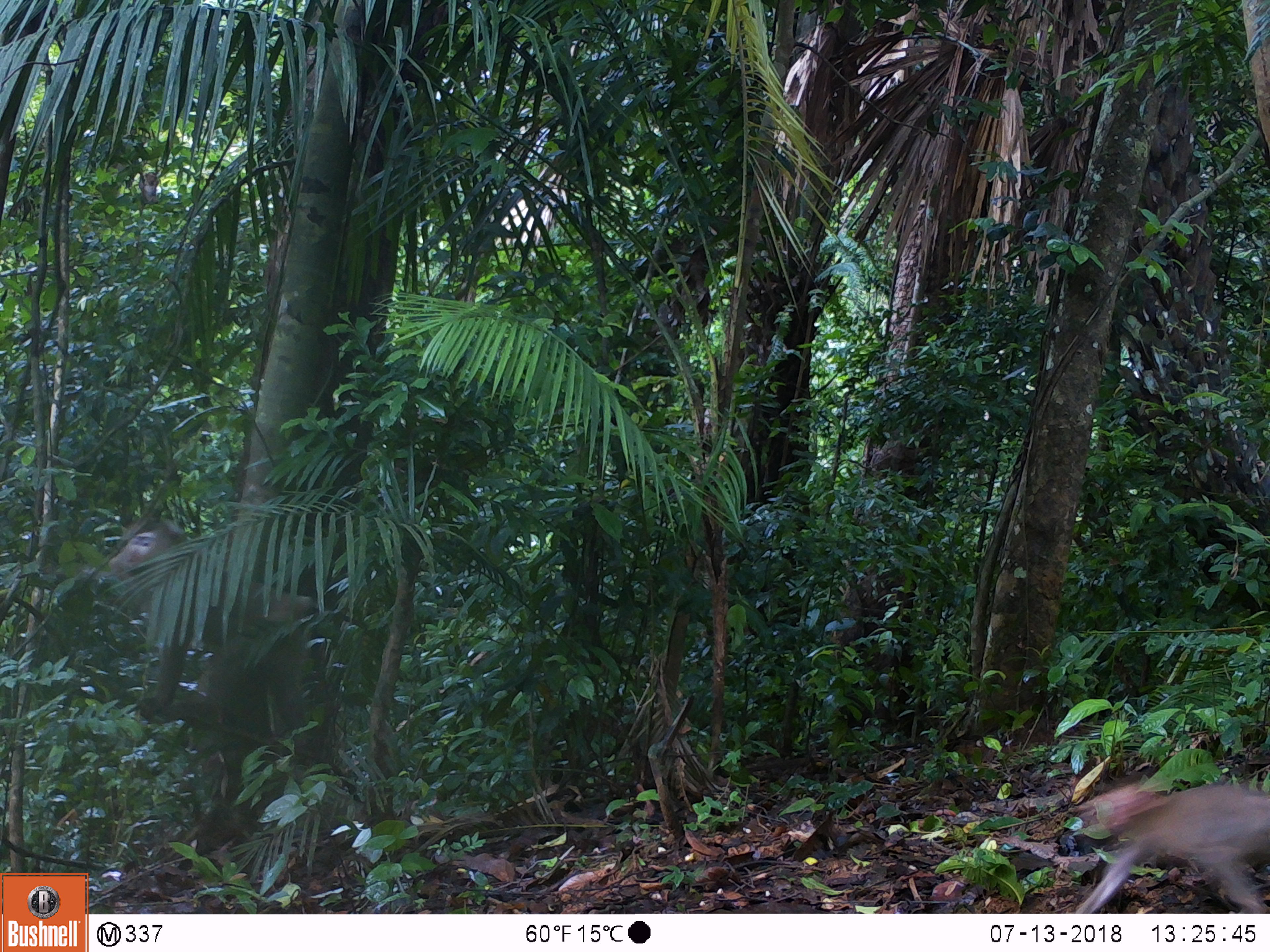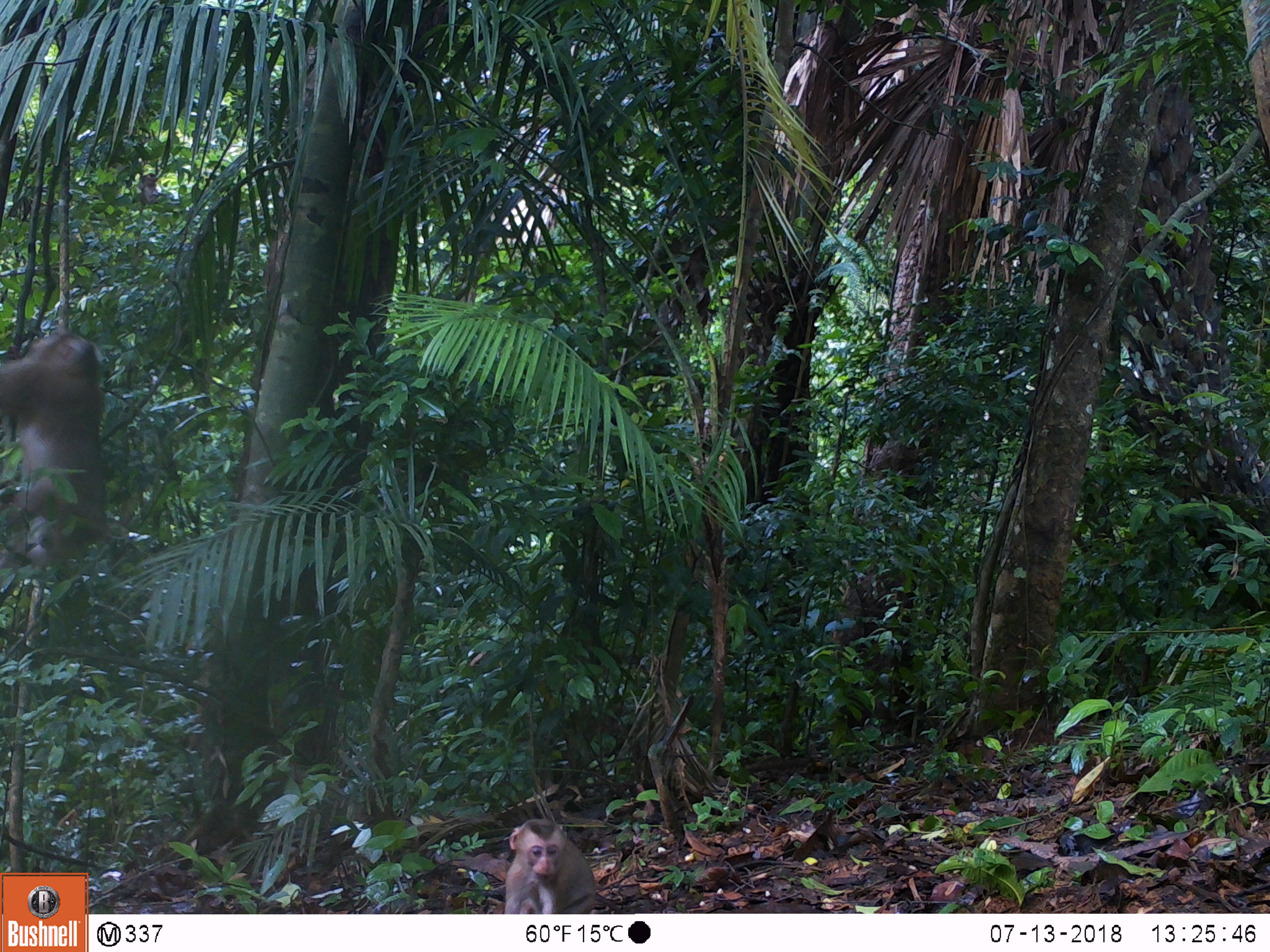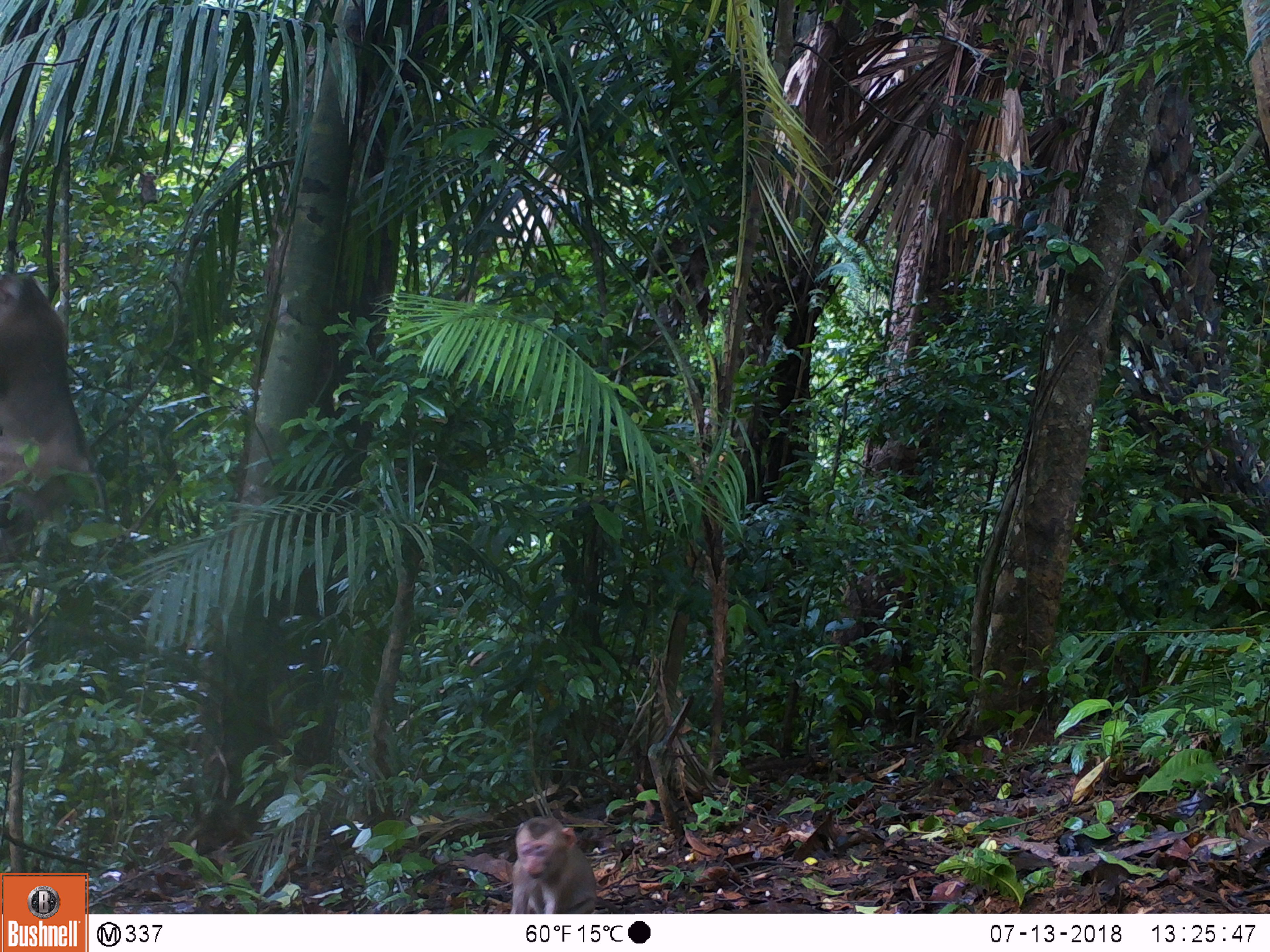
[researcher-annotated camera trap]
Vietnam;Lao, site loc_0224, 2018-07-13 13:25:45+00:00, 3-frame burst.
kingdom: Animalia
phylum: Chordata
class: Mammalia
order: Primates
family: Cercopithecidae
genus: Macaca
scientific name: Macaca nemestrina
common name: pig-tailed macaque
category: pig tailed macaque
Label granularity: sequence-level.